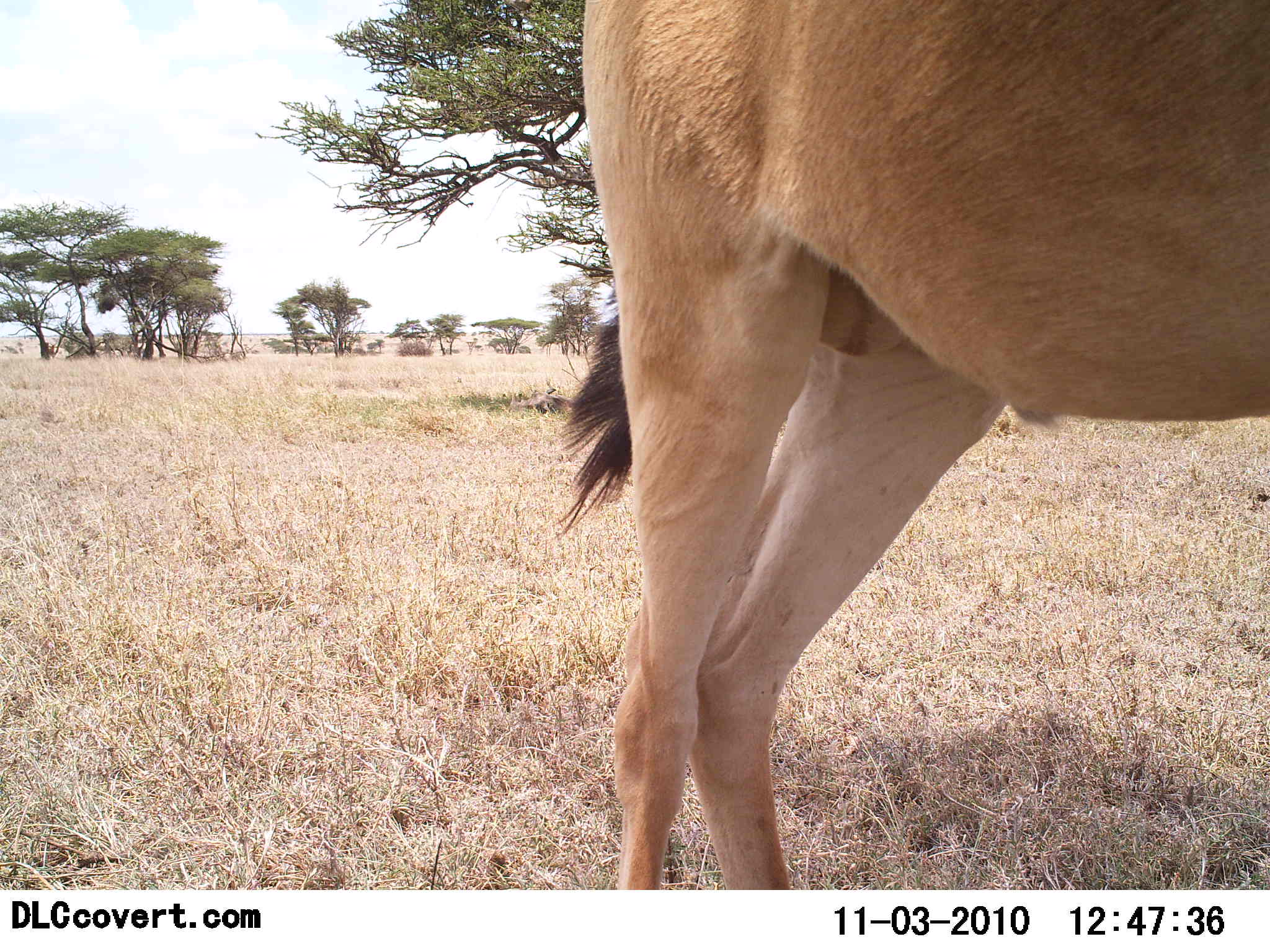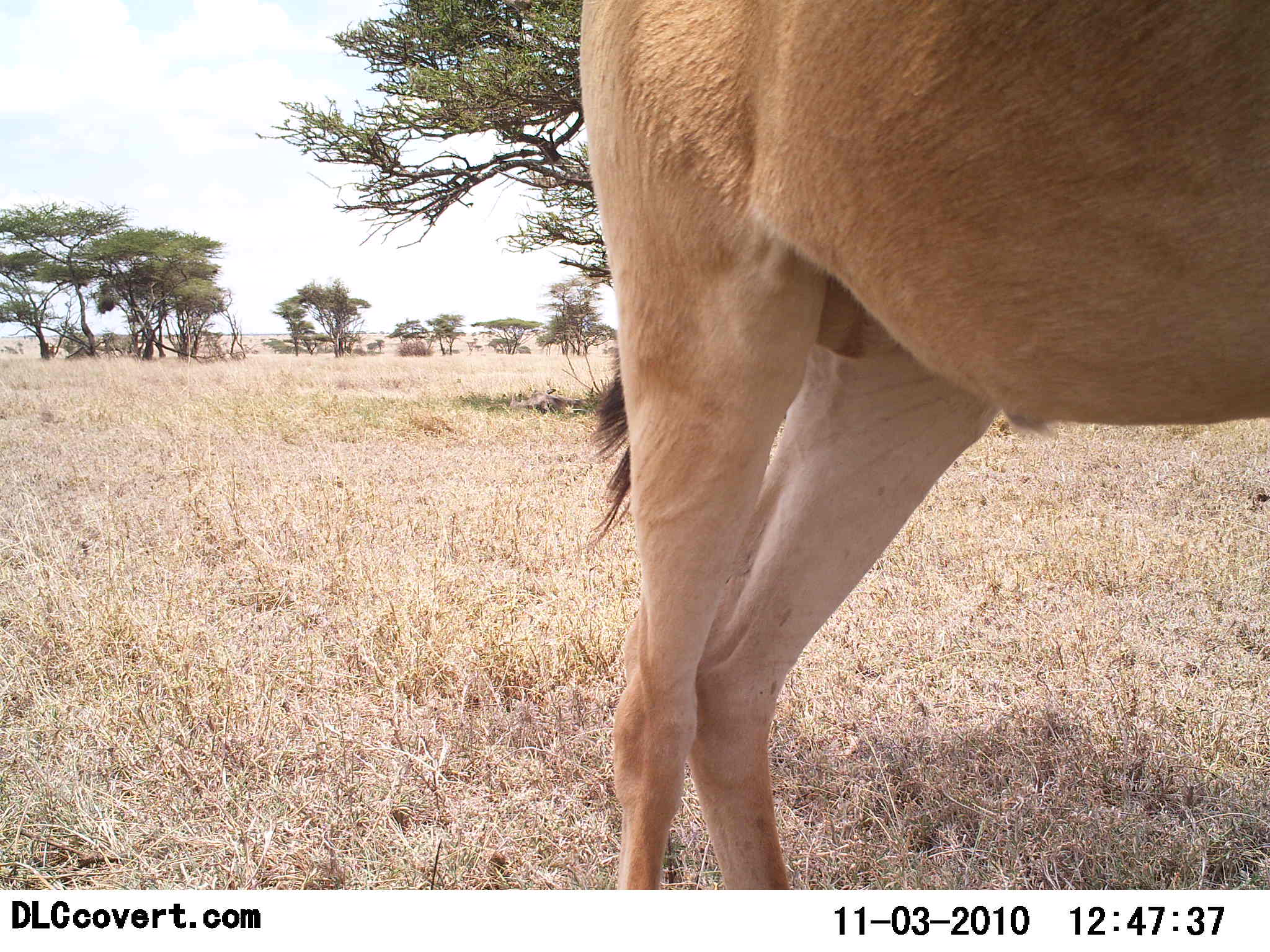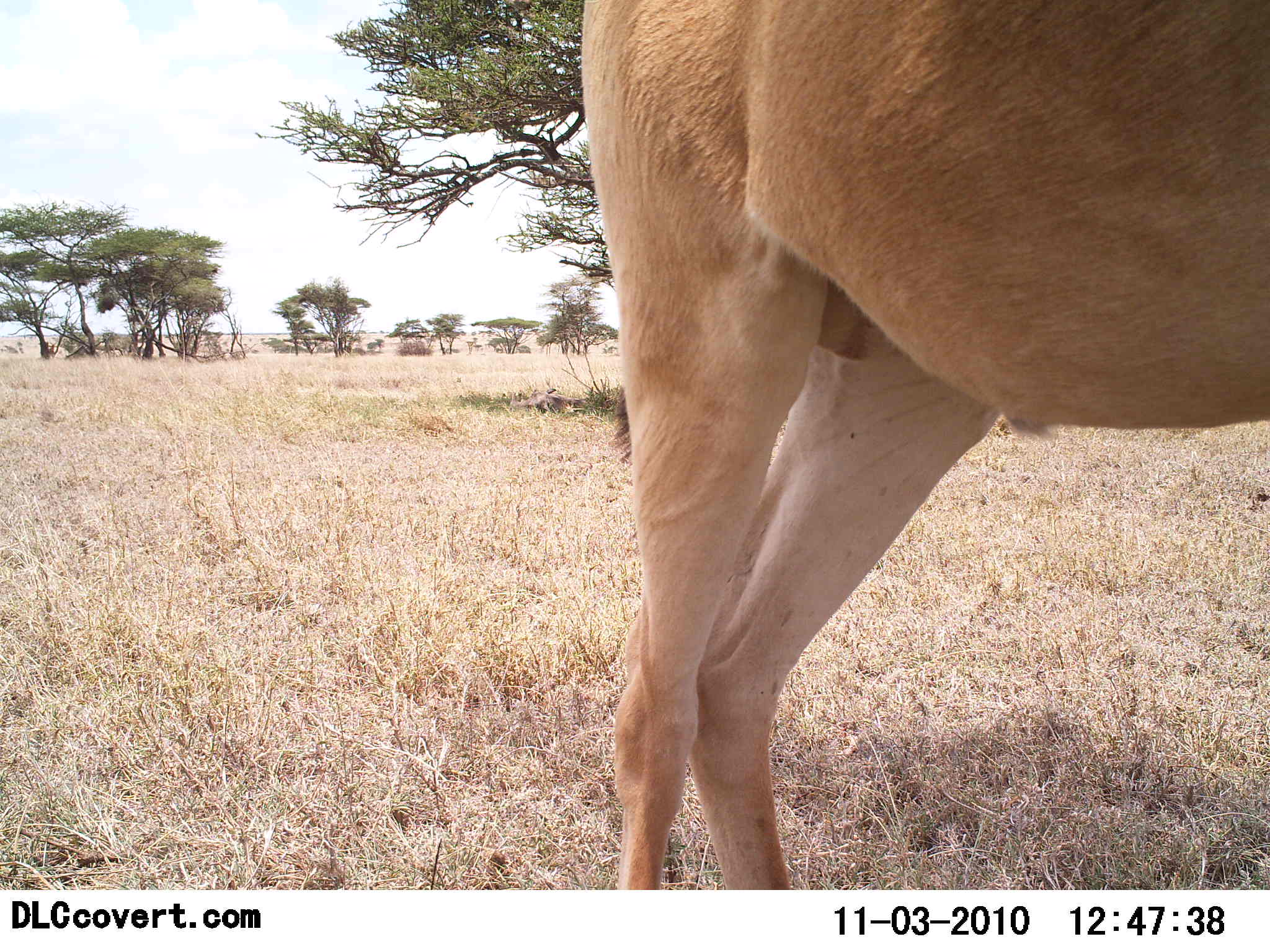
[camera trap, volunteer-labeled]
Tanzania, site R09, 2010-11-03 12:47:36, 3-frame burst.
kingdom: Animalia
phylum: Chordata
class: Mammalia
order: Artiodactyla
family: Bovidae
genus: Alcelaphus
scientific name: Alcelaphus buselaphus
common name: hartebeest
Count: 1.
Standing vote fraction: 92%.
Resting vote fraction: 8%.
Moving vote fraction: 0%.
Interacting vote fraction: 0%.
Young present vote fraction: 0%.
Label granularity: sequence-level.